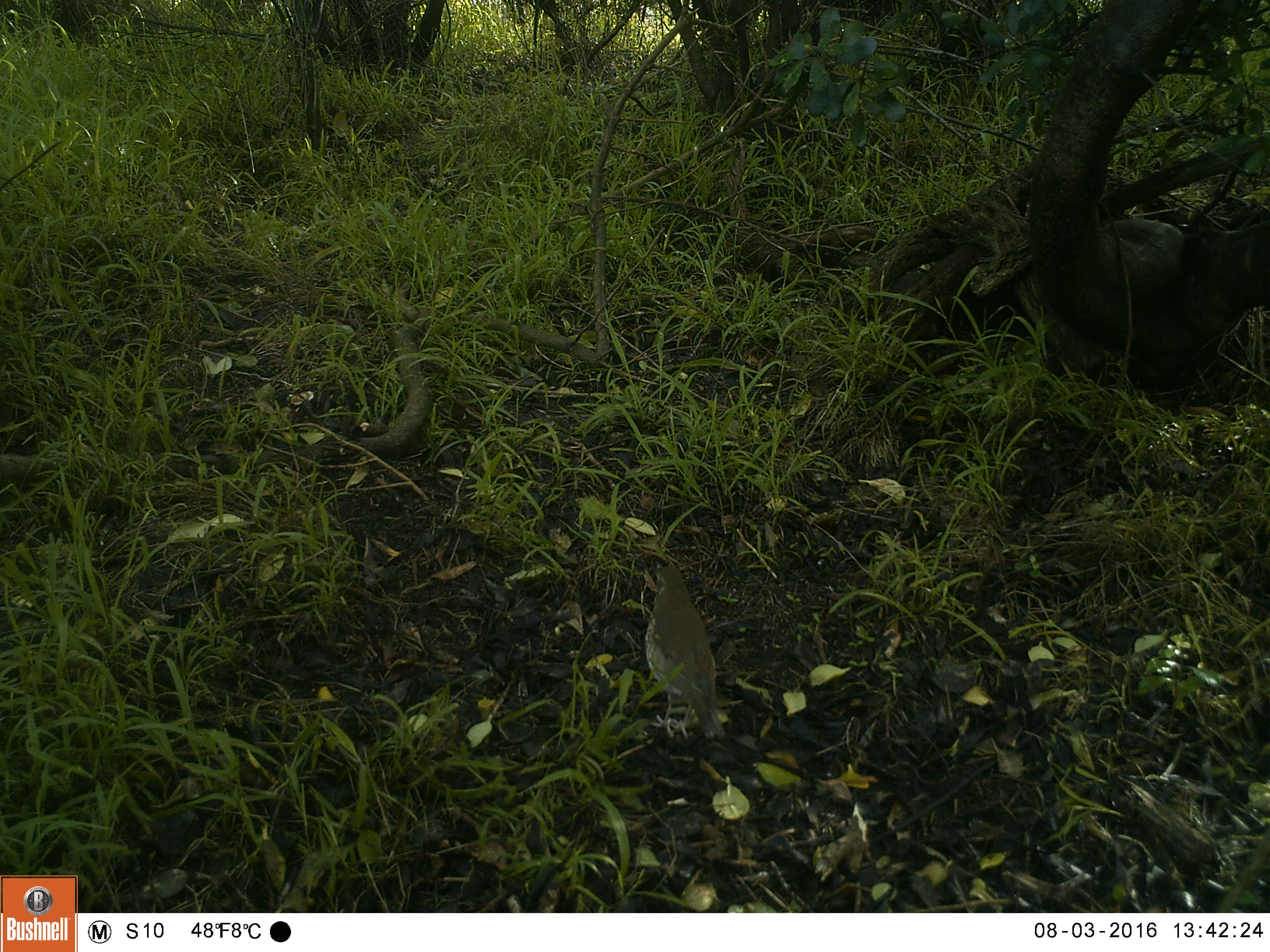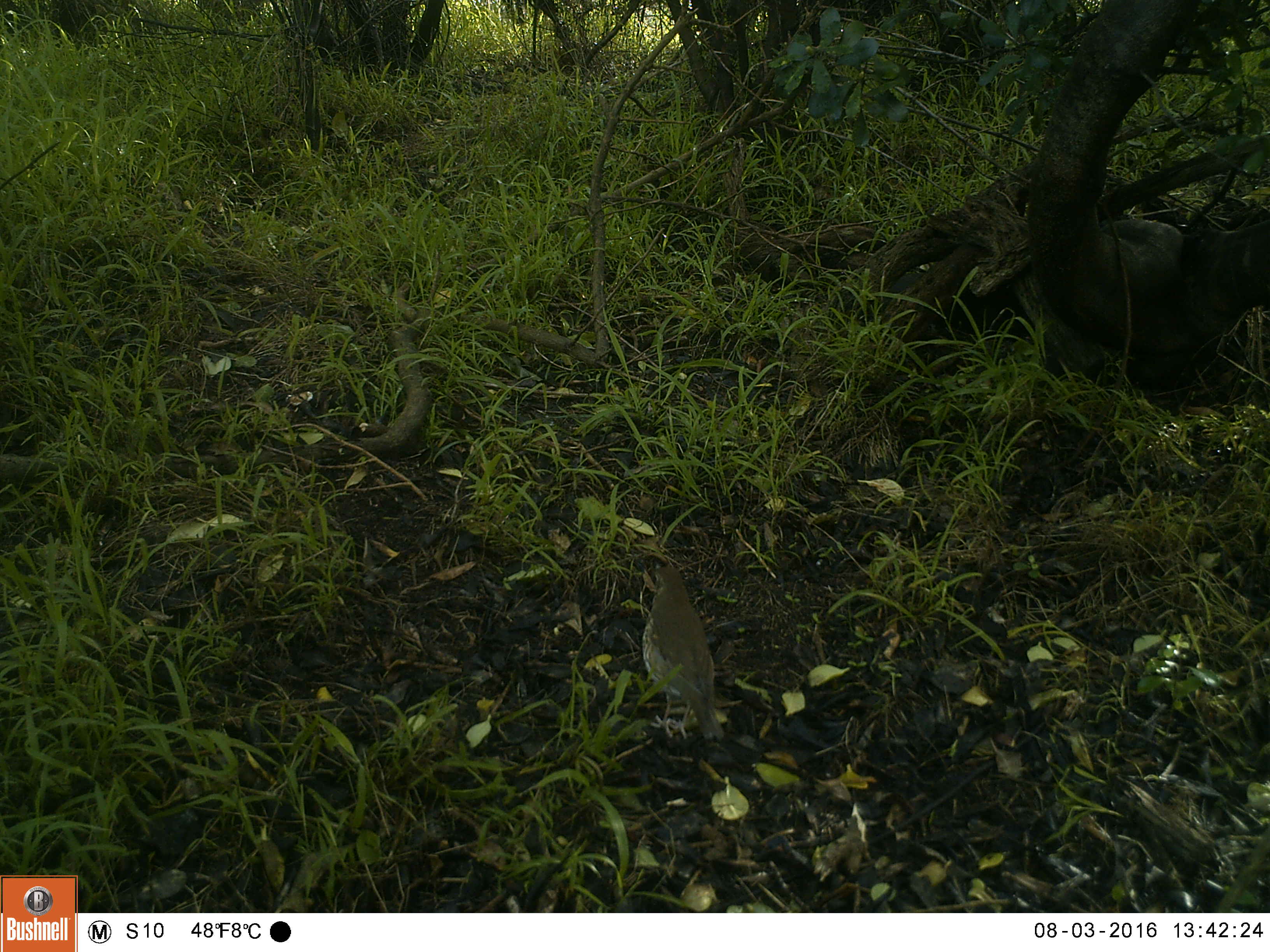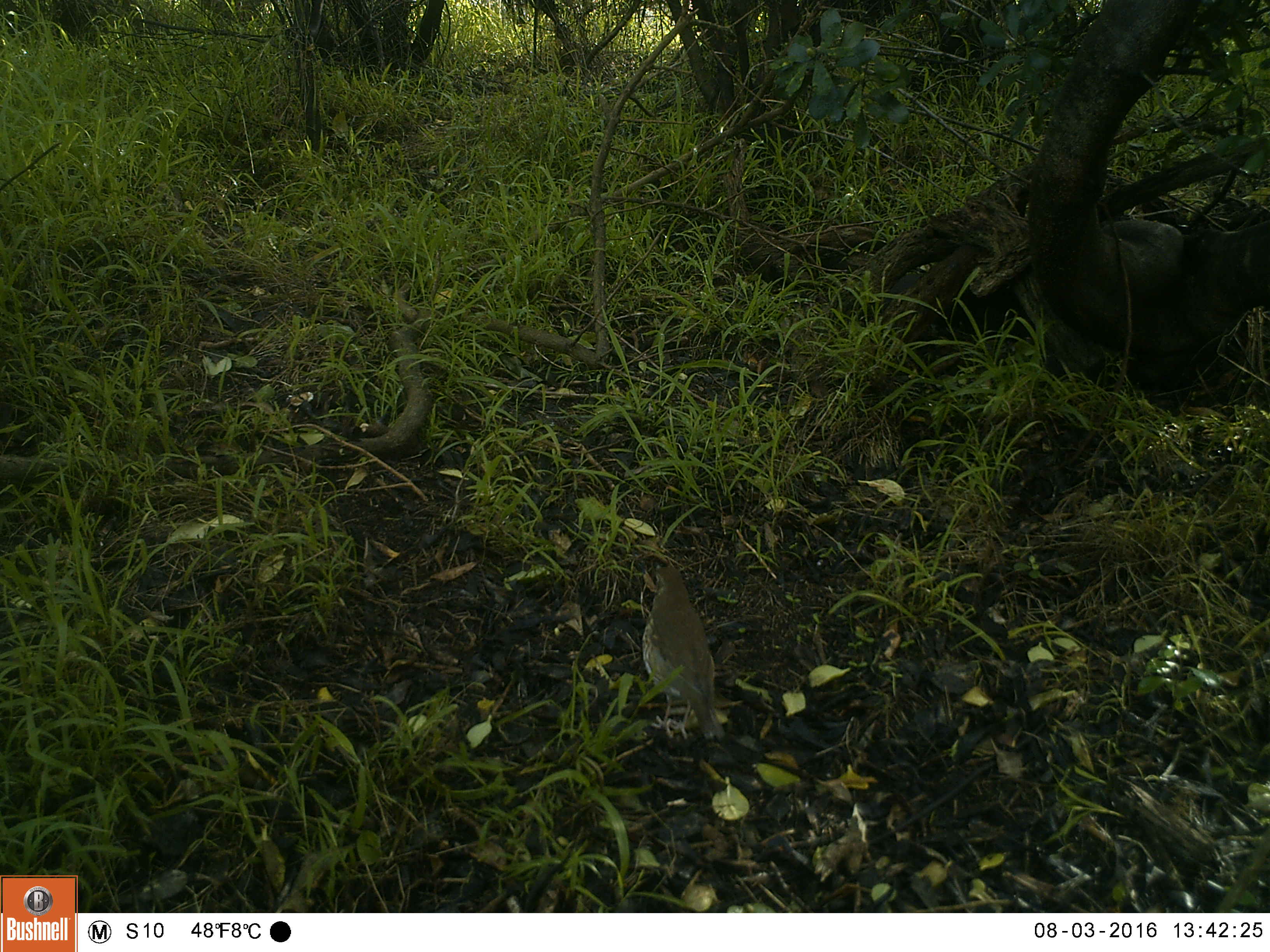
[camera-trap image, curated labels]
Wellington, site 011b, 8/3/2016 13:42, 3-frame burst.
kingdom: Animalia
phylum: Chordata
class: Aves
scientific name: Aves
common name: bird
Bird (Aves).